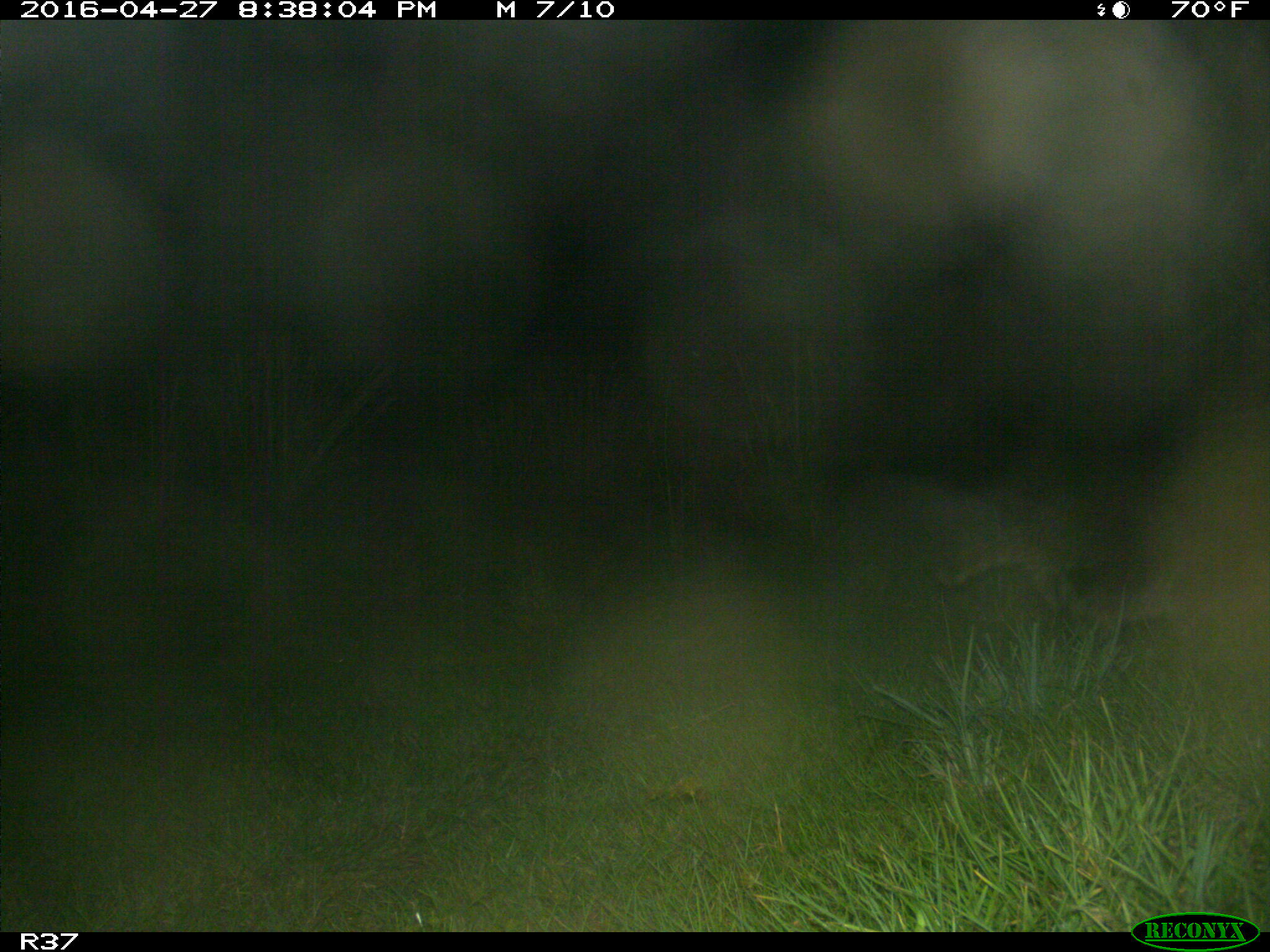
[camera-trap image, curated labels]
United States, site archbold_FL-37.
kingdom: Animalia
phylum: Chordata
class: Mammalia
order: Carnivora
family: Procyonidae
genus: Procyon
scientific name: Procyon lotor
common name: common raccoon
Procyon lotor (common raccoon).